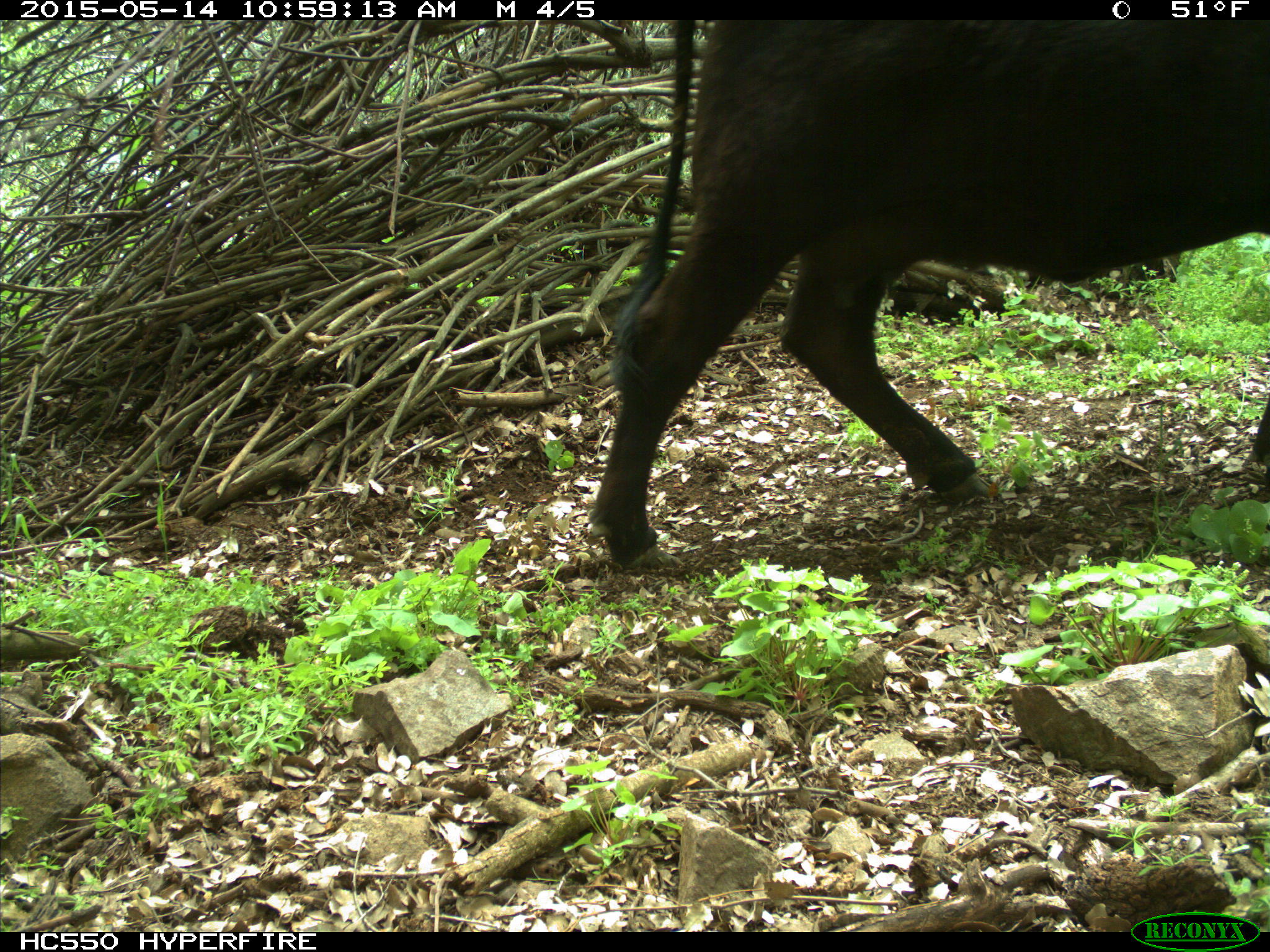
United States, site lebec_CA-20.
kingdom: Animalia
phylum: Chordata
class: Mammalia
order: Artiodactyla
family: Bovidae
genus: Bos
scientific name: Bos taurus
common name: domestic cow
Bos taurus (domestic cow).